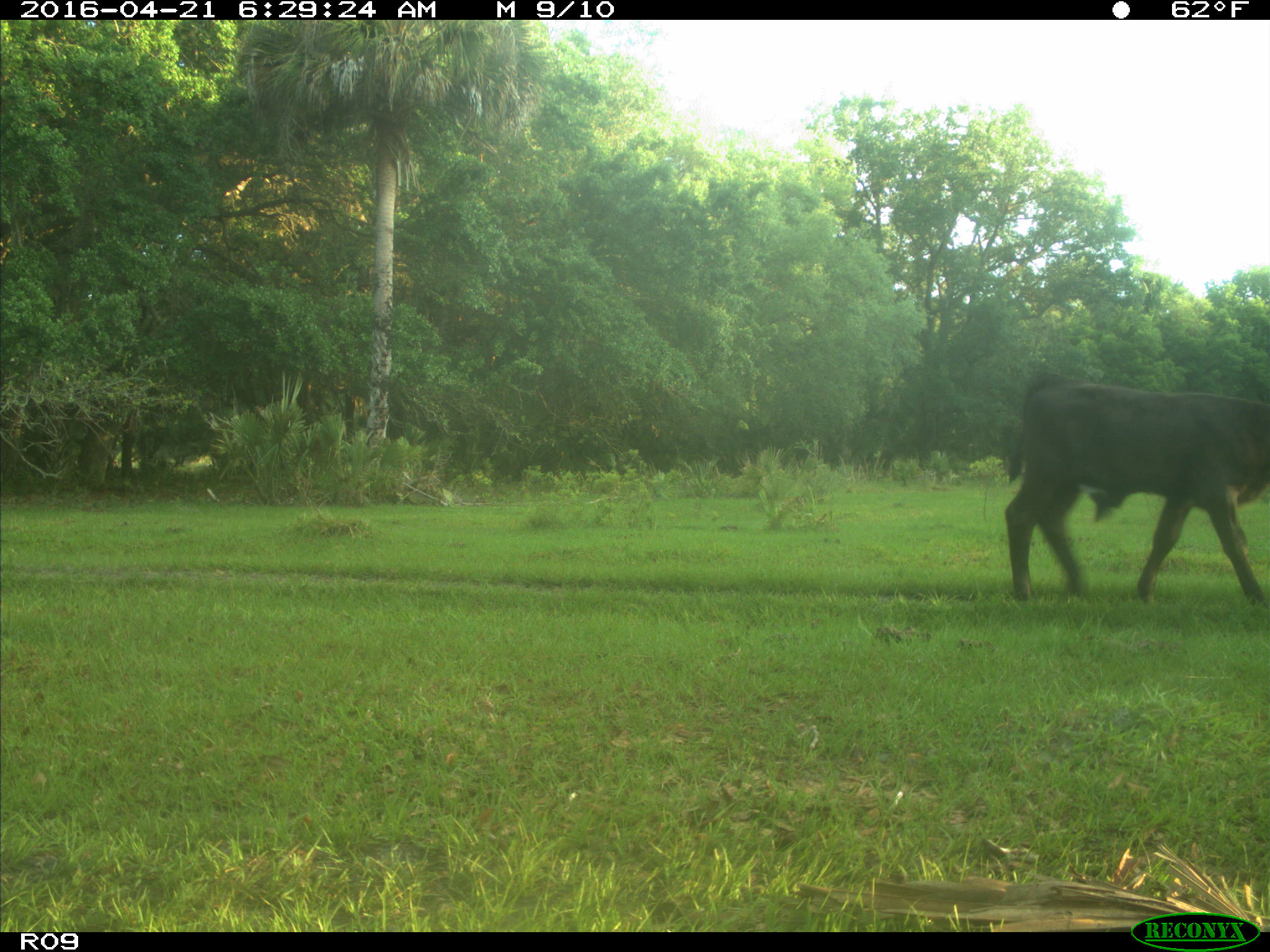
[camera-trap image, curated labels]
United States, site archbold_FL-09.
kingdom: Animalia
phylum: Chordata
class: Mammalia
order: Artiodactyla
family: Bovidae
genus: Bos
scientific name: Bos taurus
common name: domestic cow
Bos taurus (domestic cow).